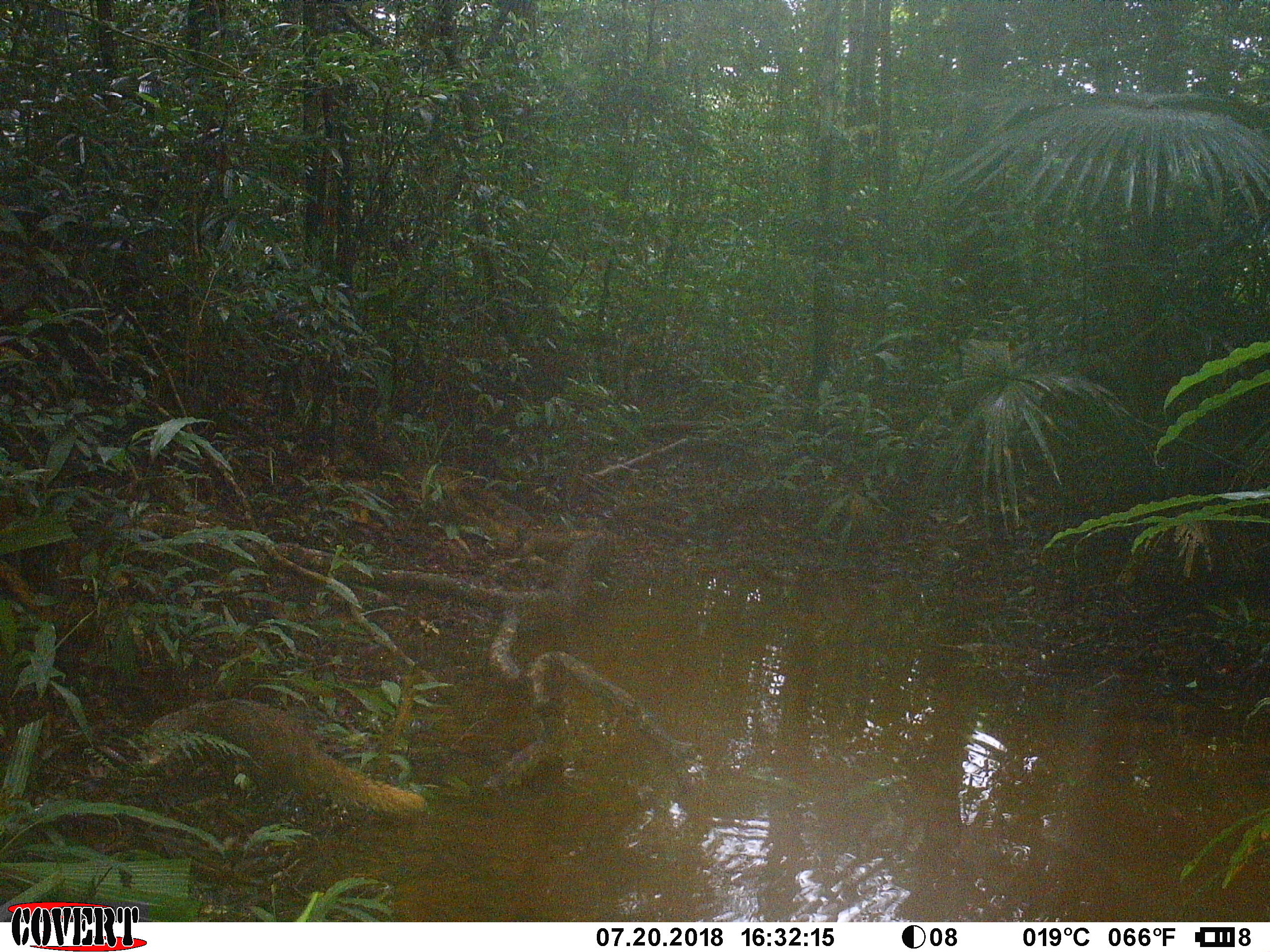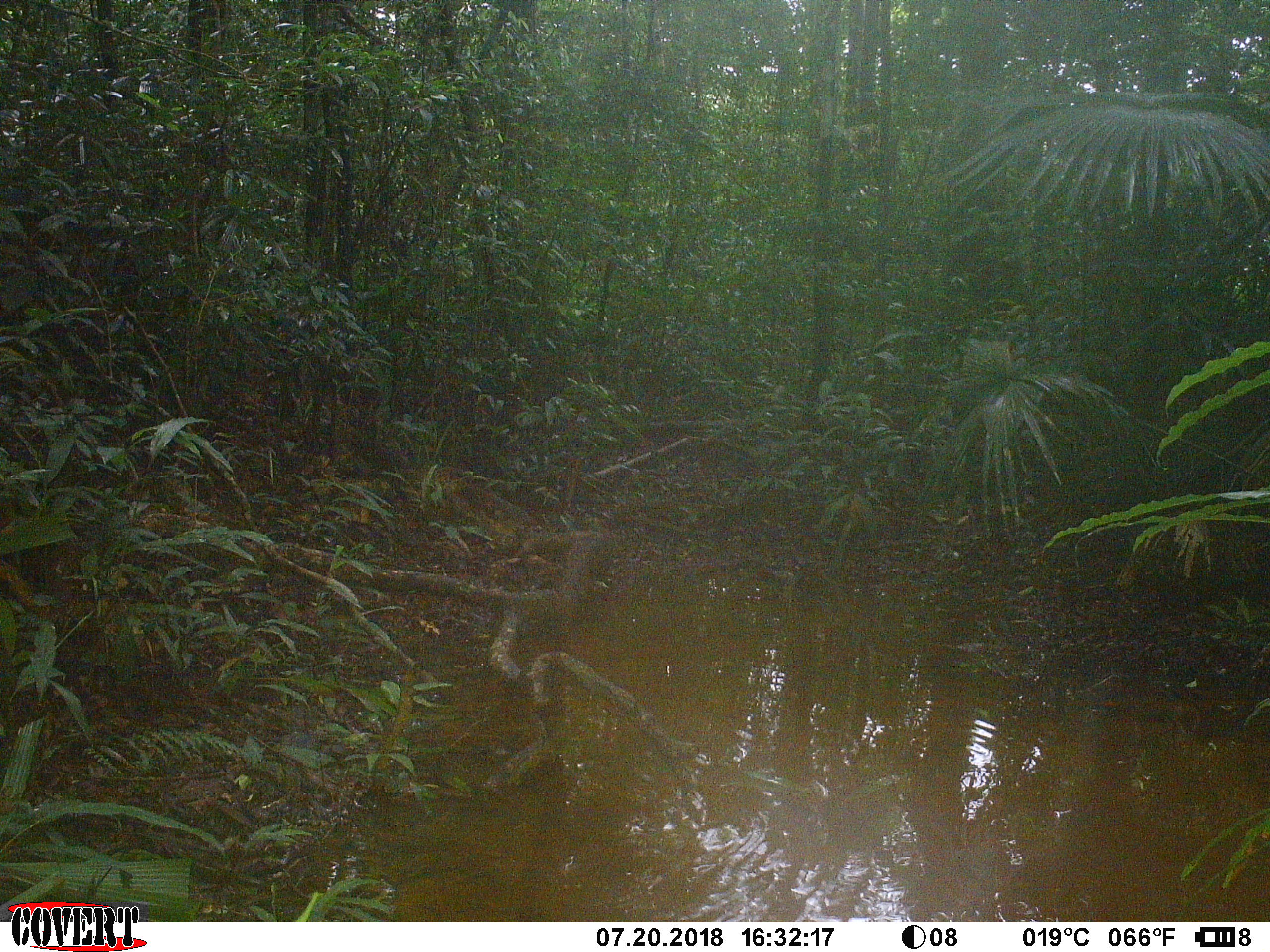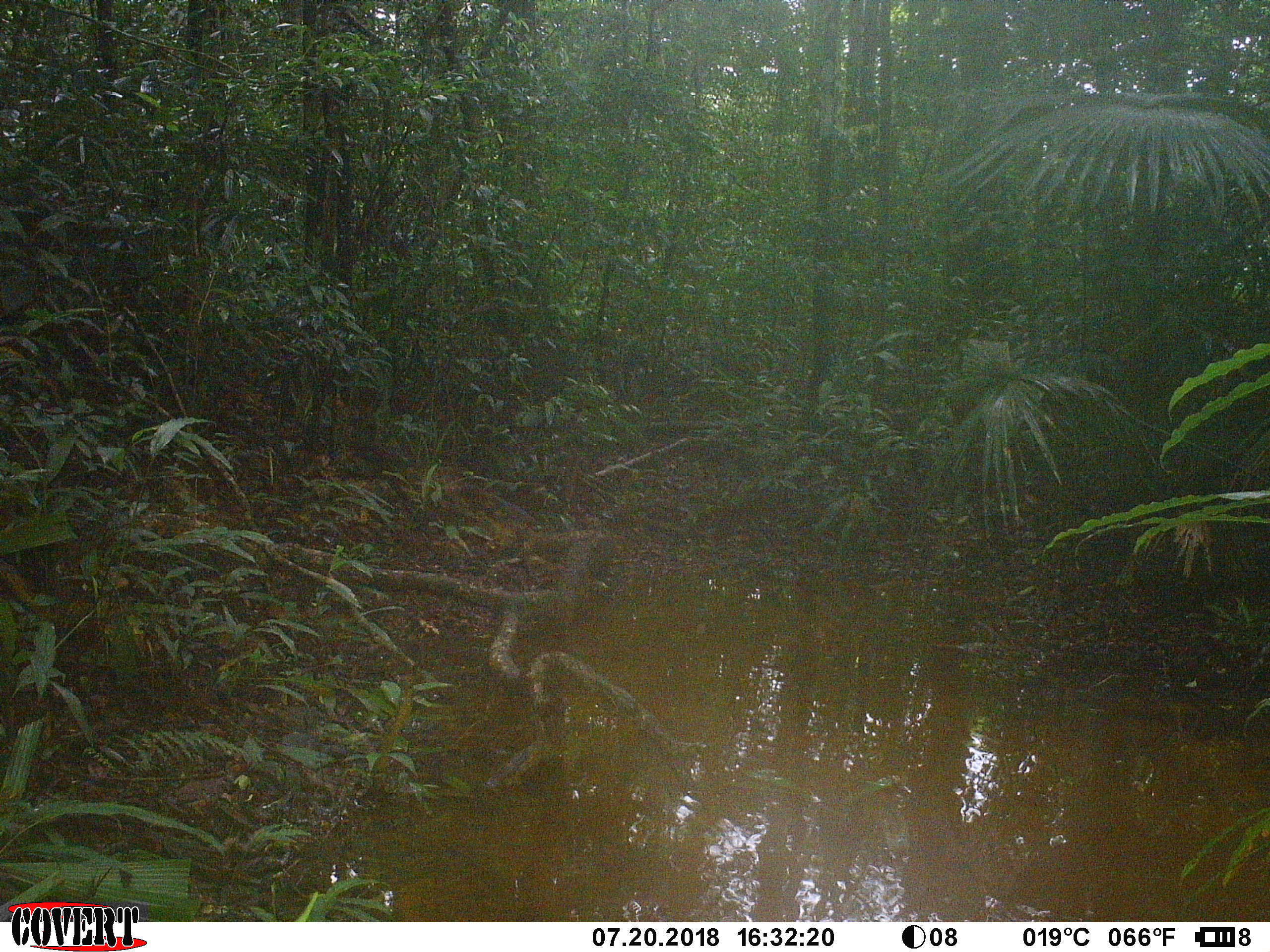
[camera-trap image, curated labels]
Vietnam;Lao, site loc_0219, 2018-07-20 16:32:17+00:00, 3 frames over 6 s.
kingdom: Animalia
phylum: Chordata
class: Mammalia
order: Carnivora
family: Herpestidae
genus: Urva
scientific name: Urva urva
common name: crab-eating mongoose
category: crab eating mongoose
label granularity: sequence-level